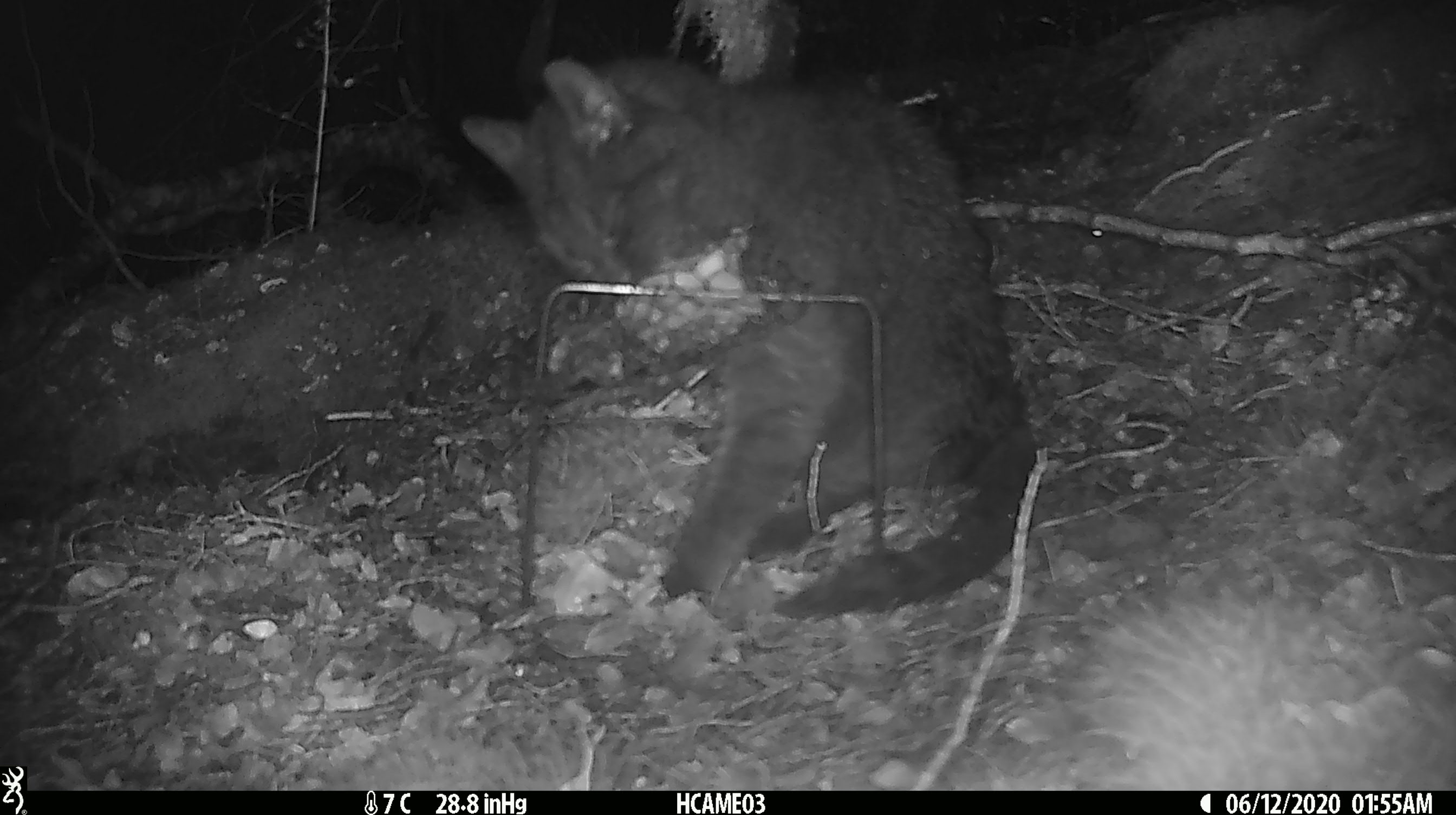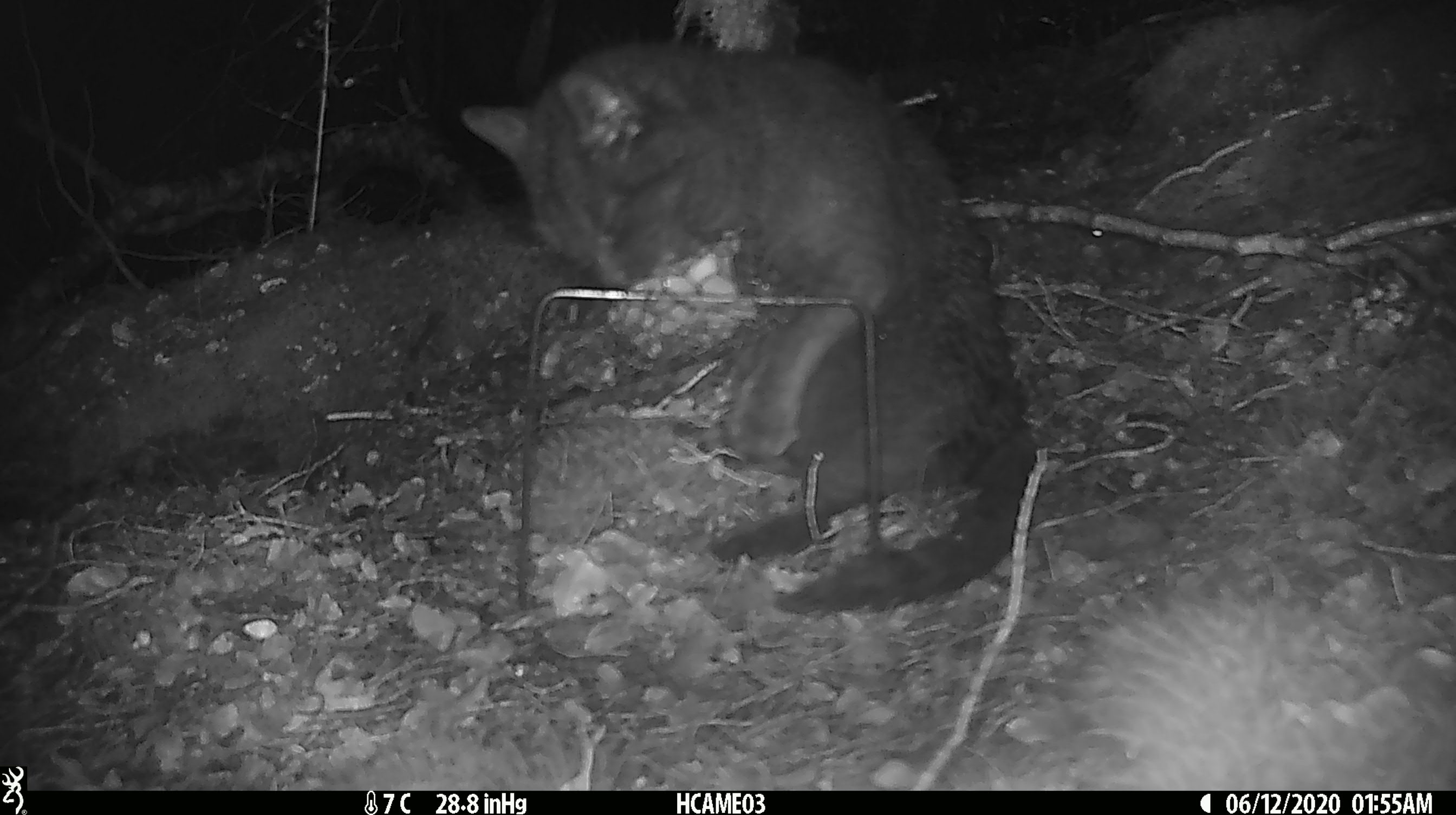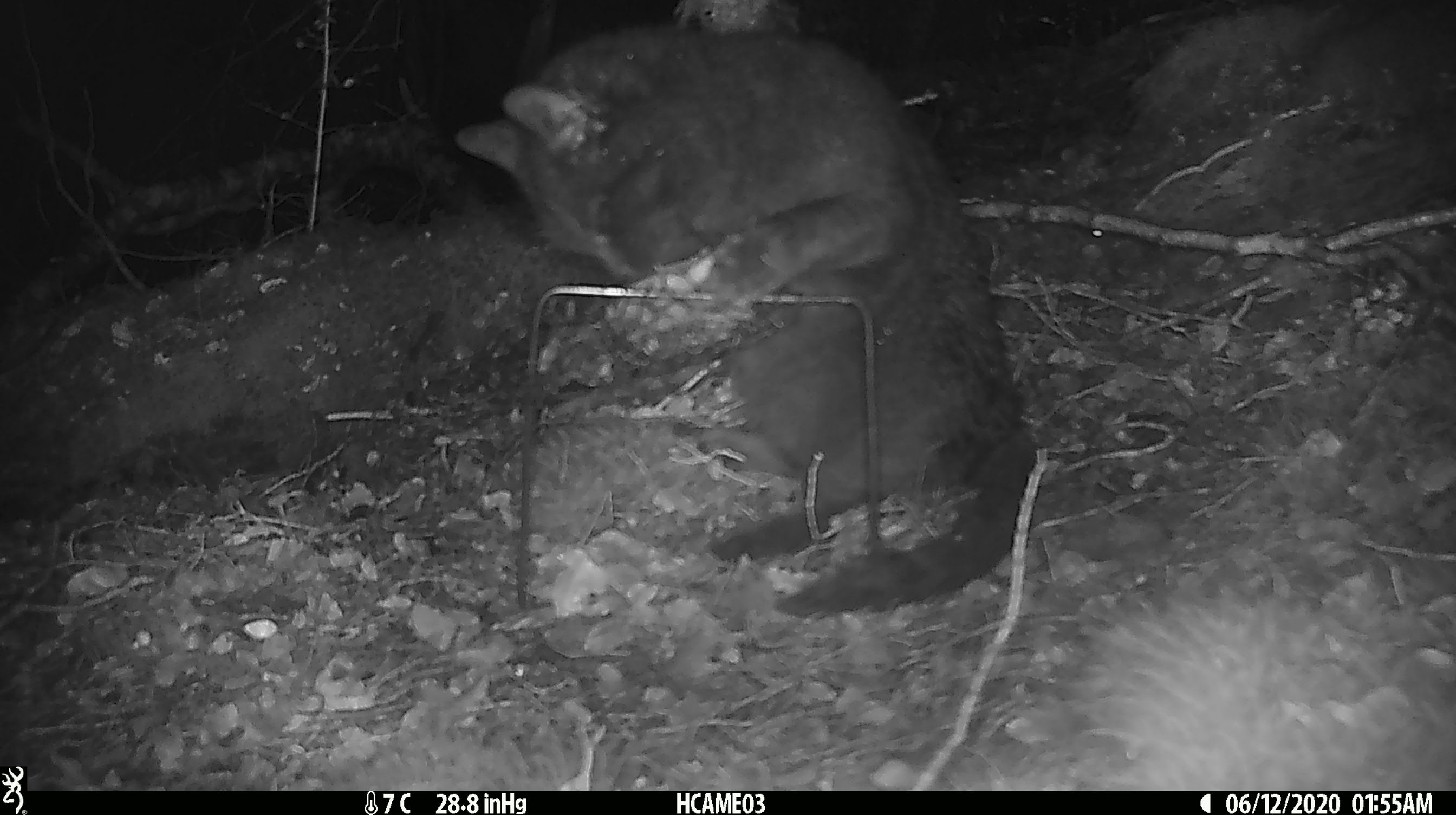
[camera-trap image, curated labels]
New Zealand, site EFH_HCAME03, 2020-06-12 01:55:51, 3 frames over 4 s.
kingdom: Animalia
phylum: Chordata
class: Mammalia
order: Carnivora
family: Felidae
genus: Felis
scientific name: Felis catus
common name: domestic cat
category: cat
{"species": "cat (domestic cat) (Felis catus)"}